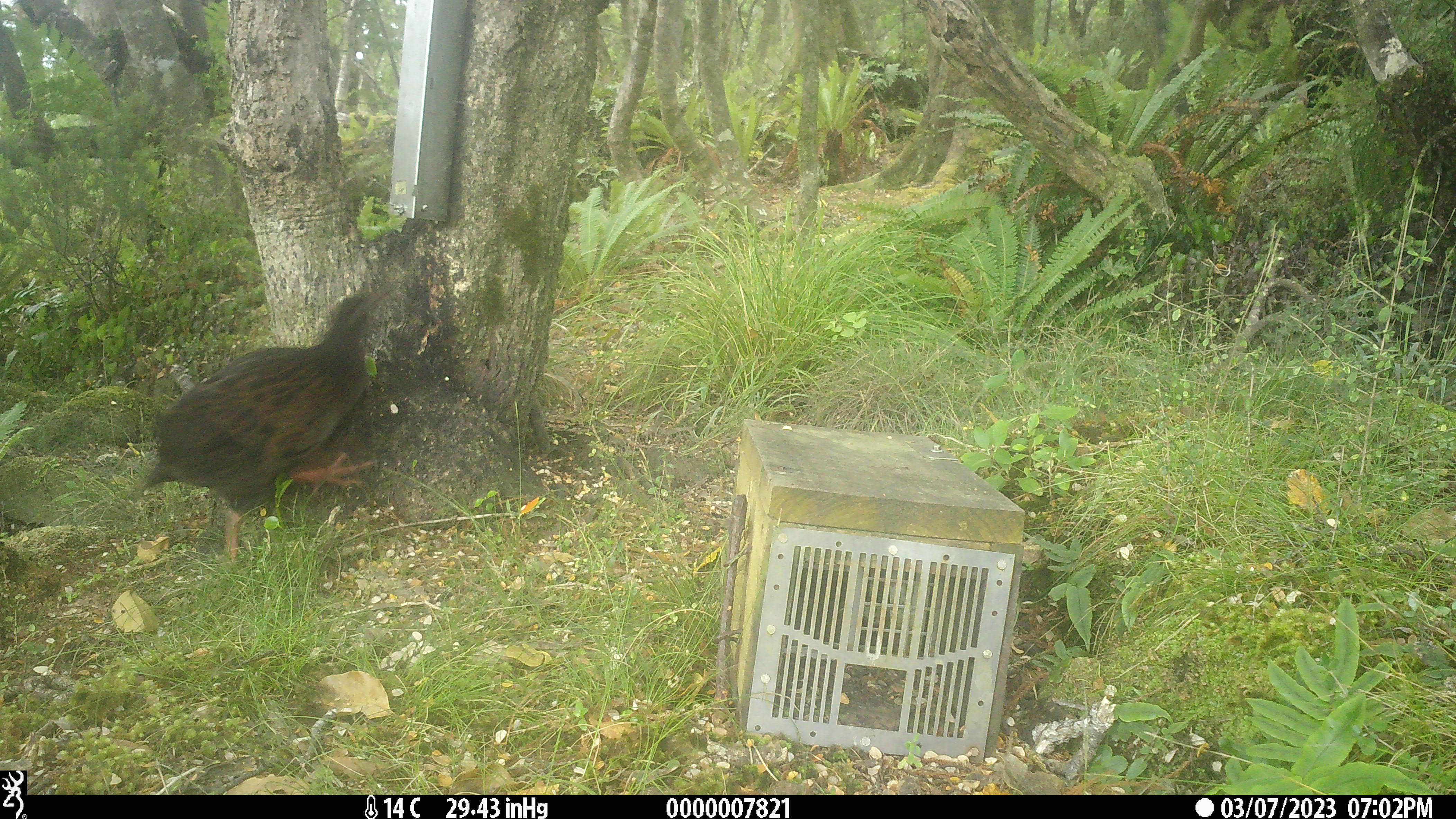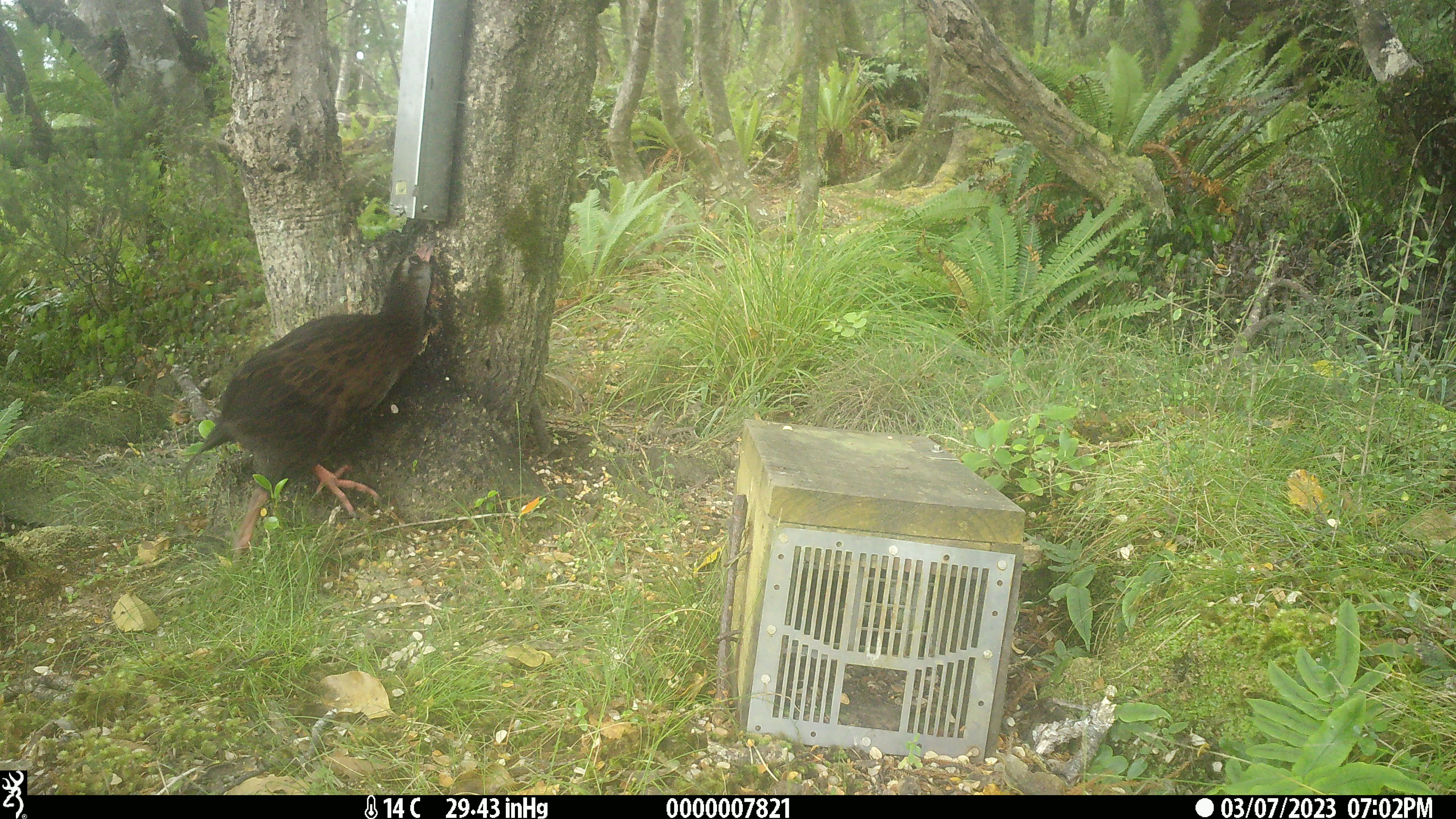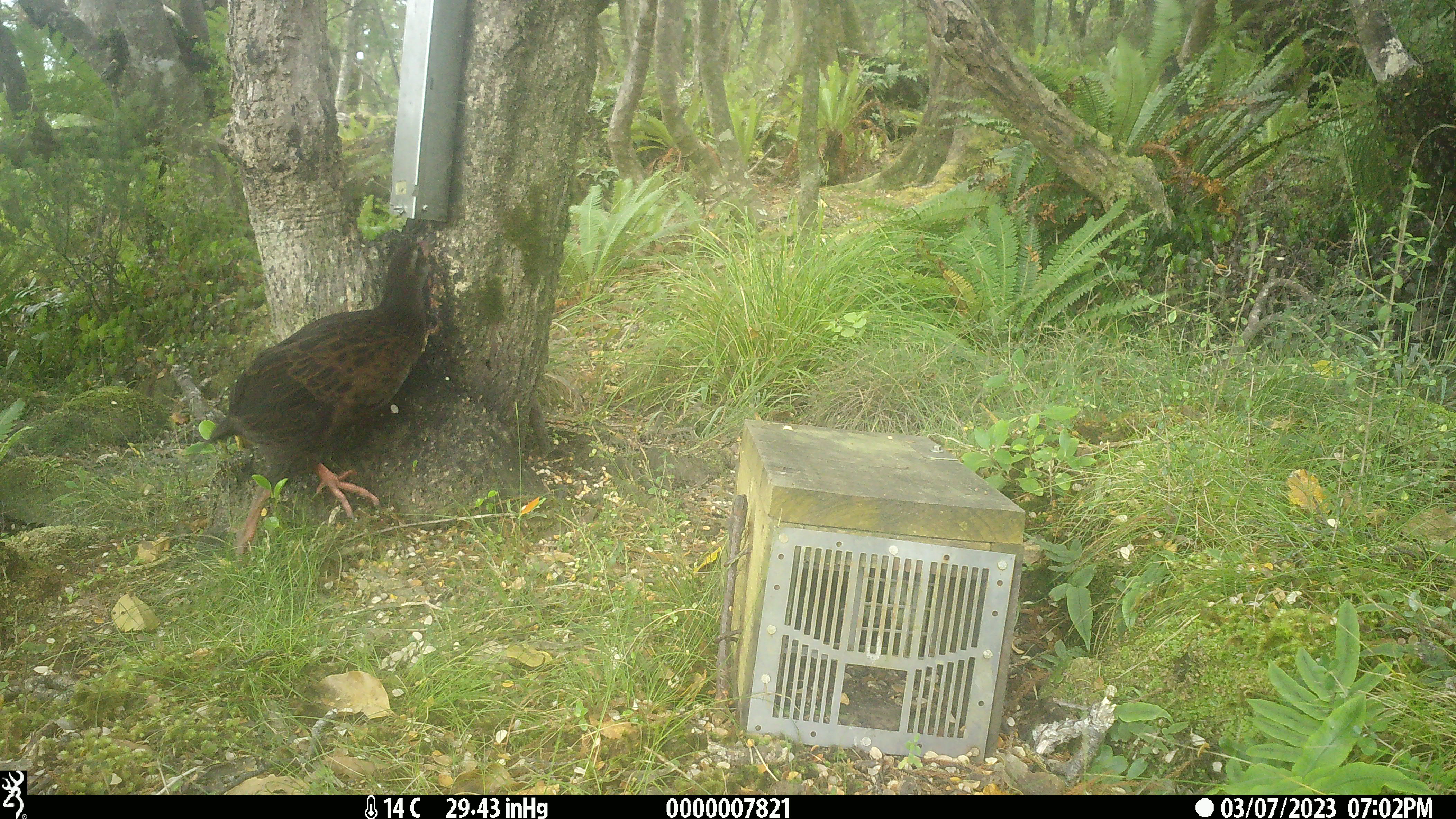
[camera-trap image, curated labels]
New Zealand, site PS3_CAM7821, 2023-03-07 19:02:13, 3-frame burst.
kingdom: Animalia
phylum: Chordata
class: Aves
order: Gruiformes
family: Rallidae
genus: Gallirallus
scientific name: Gallirallus australis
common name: weka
Weka (Gallirallus australis).